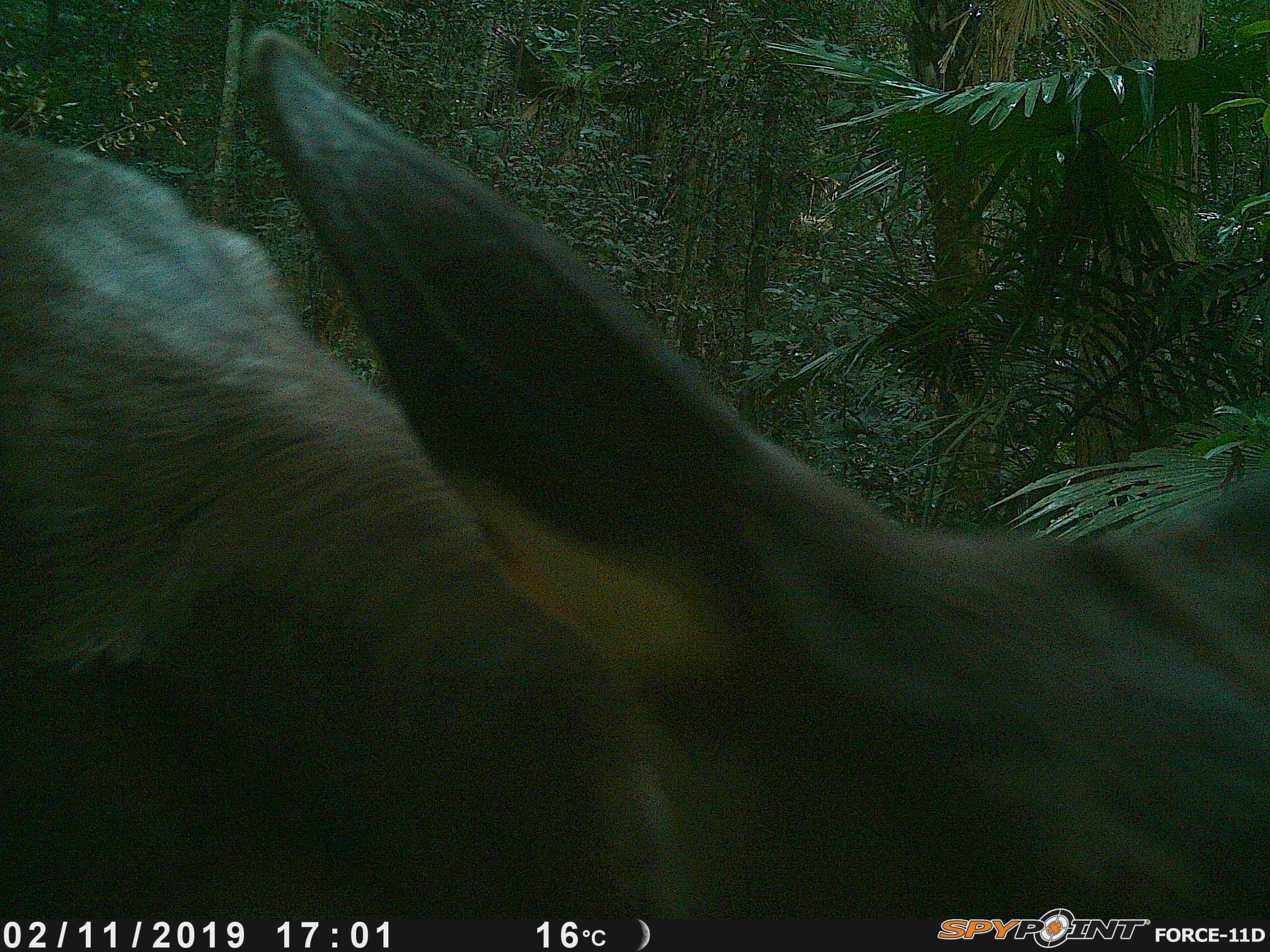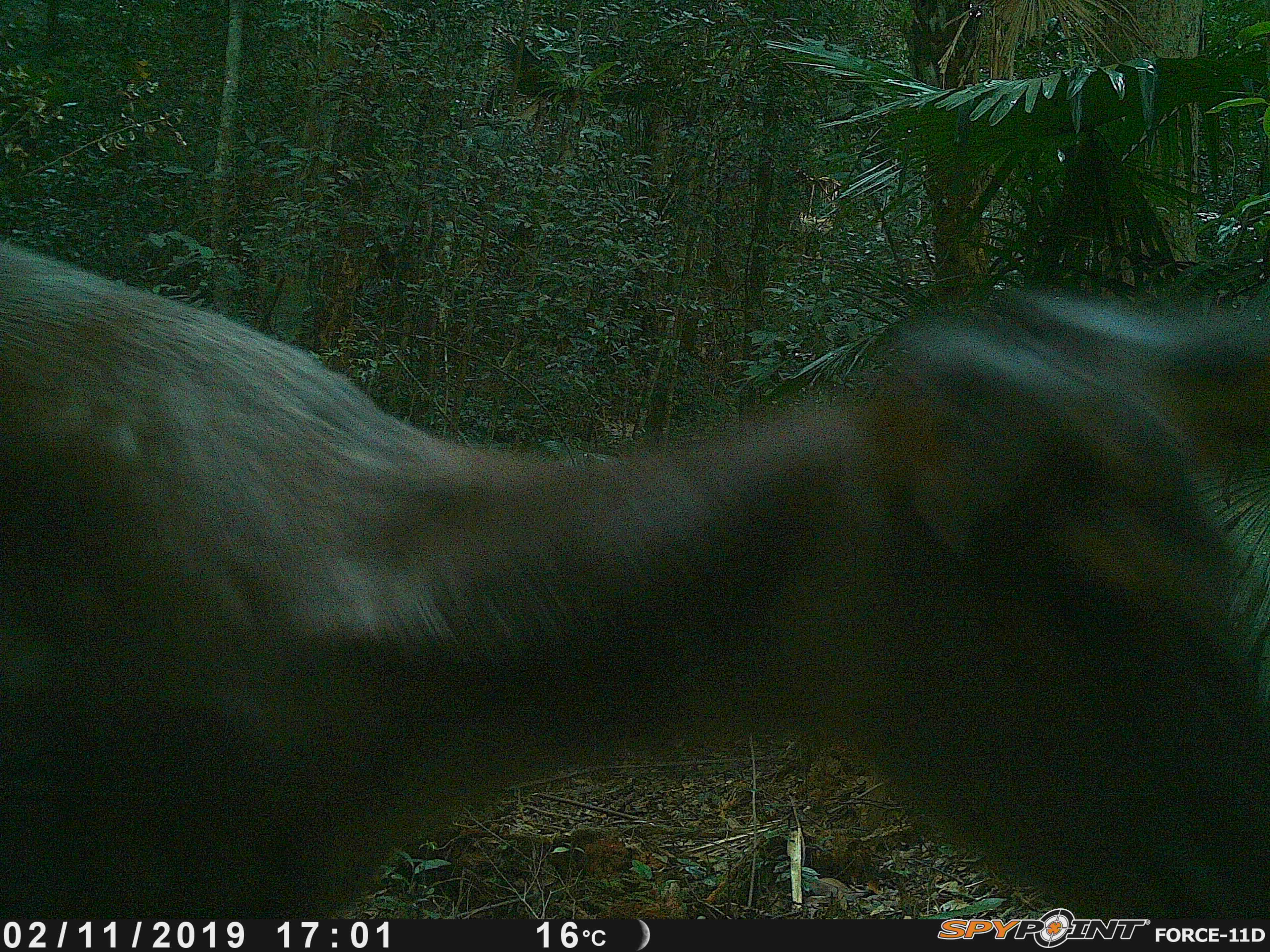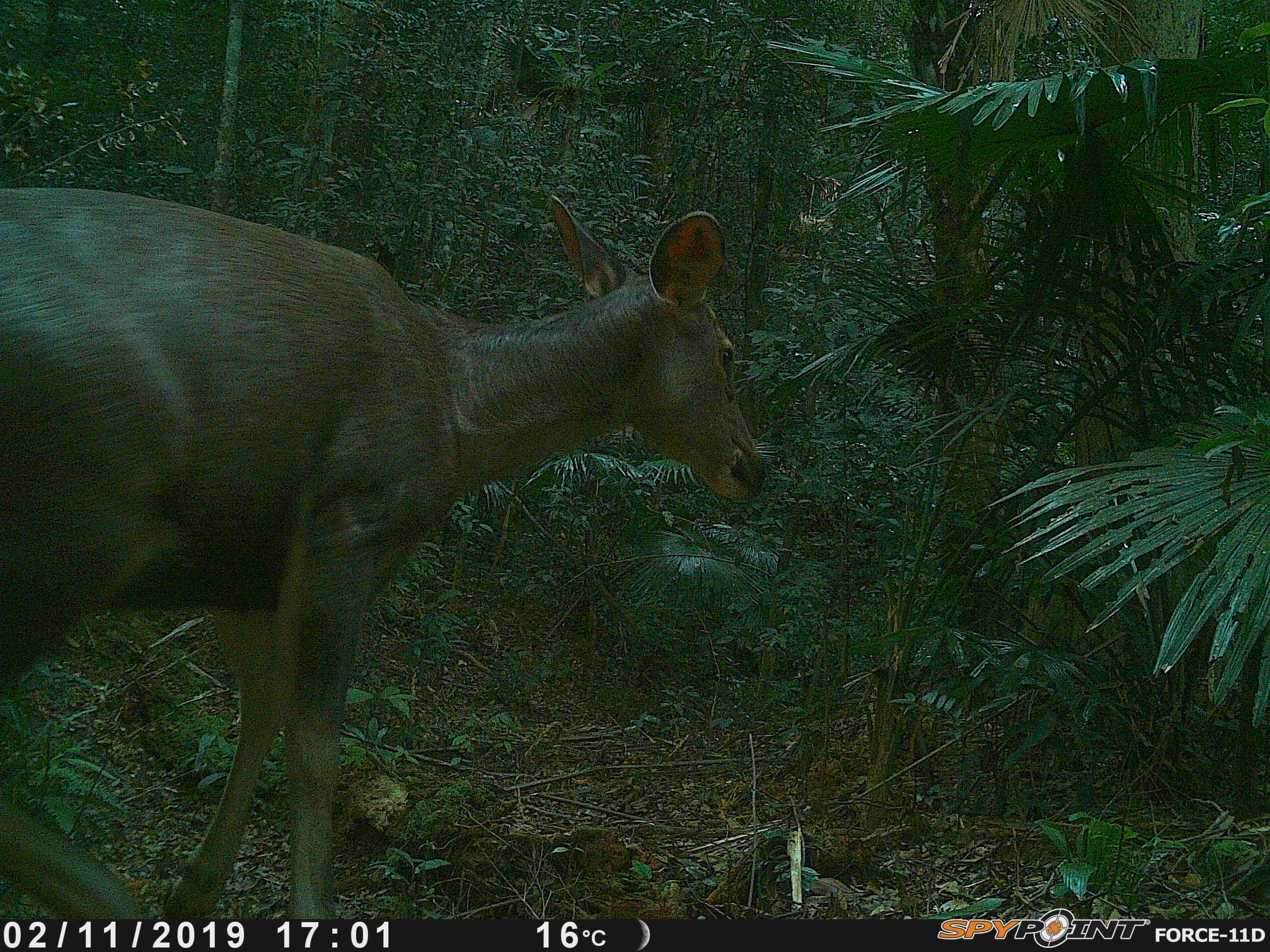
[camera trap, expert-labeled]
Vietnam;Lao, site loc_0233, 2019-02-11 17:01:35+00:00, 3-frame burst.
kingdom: Animalia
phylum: Chordata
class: Mammalia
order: Artiodactyla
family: Cervidae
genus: Rusa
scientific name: Rusa unicolor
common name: sambar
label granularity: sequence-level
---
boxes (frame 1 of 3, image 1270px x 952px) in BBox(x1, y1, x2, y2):
sambar: BBox(0, 28, 1269, 916)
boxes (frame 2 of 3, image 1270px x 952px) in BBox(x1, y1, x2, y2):
sambar: BBox(0, 238, 1270, 915)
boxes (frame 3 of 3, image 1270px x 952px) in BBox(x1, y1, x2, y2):
sambar: BBox(0, 183, 769, 918)